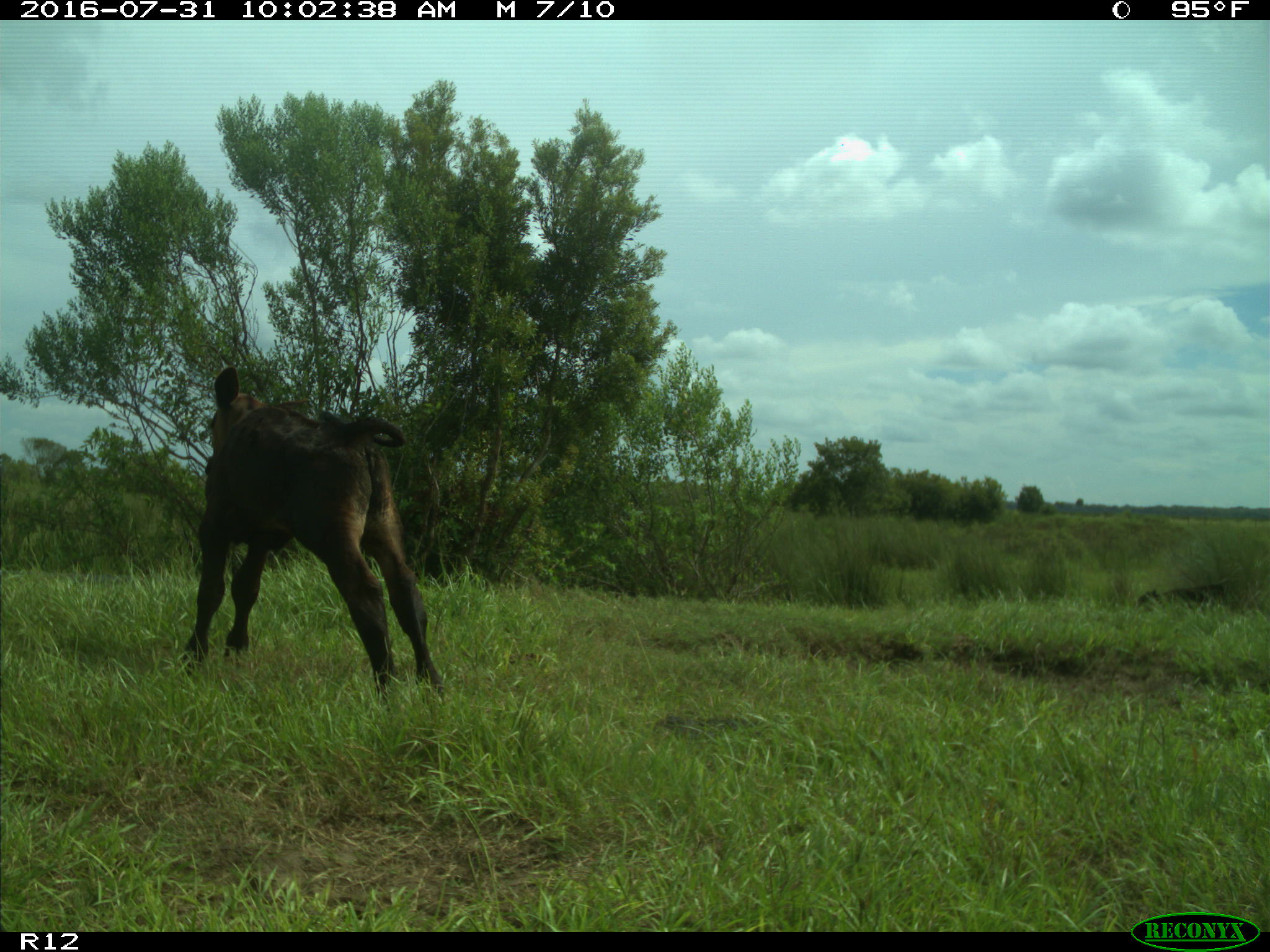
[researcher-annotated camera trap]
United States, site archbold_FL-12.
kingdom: Animalia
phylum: Chordata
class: Mammalia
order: Artiodactyla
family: Bovidae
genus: Bos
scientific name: Bos taurus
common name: domestic cow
Bos taurus (domestic cow).